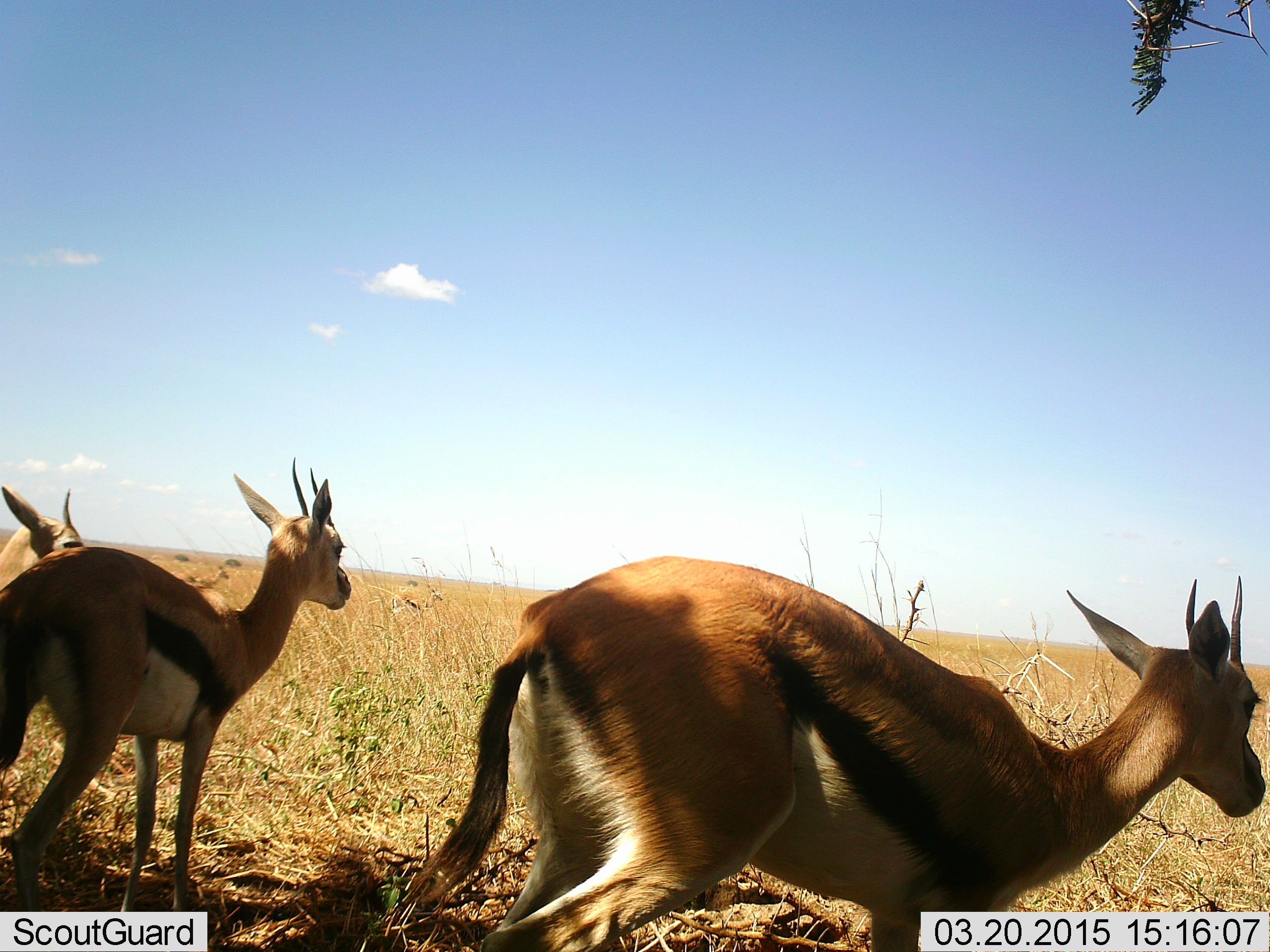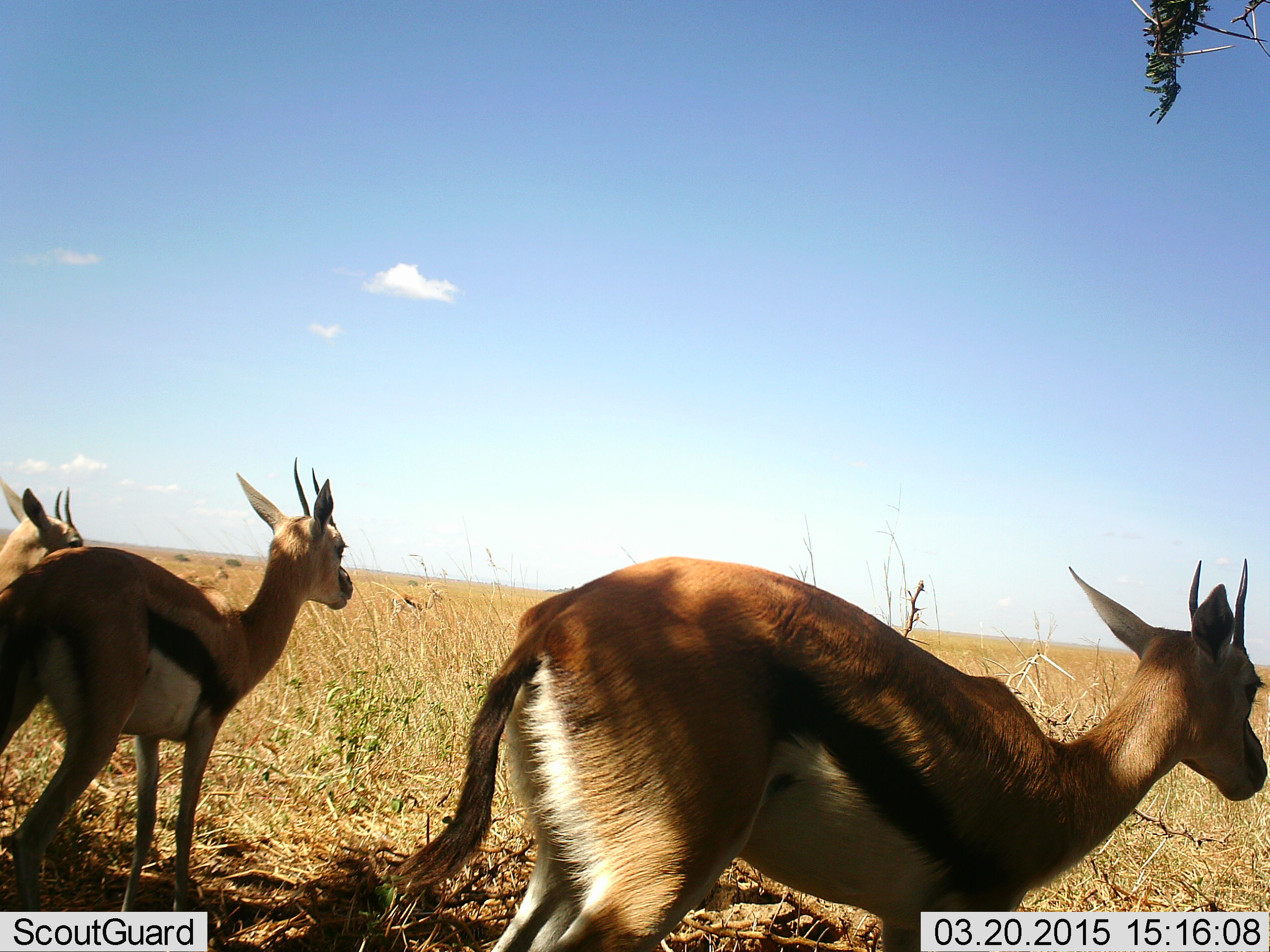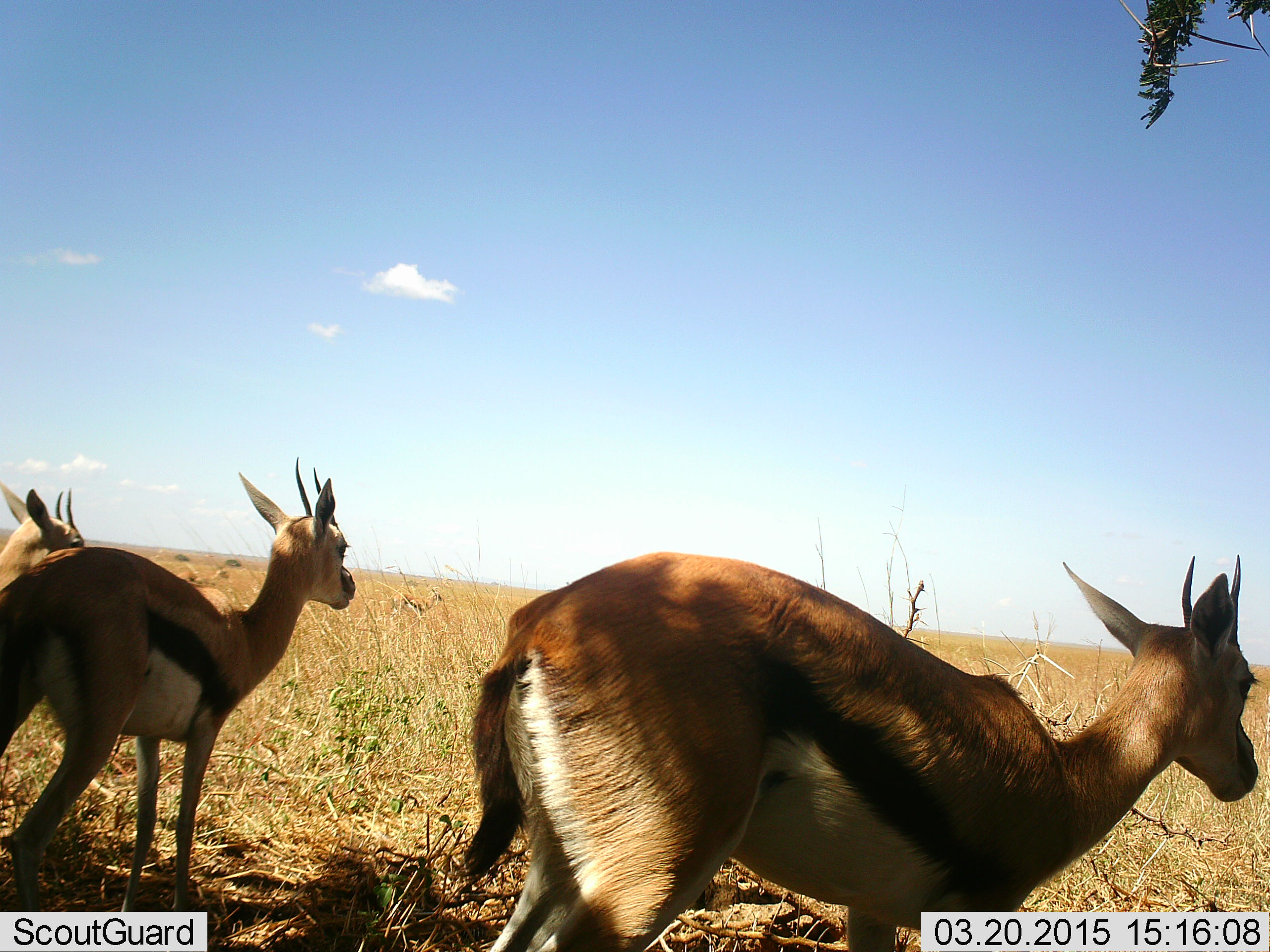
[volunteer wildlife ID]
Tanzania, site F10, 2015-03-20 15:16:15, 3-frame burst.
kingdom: Animalia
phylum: Chordata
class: Mammalia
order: Artiodactyla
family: Bovidae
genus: Eudorcas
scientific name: Eudorcas thomsonii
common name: thomson's gazelle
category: gazellethomsons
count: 3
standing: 82%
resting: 9%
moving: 9%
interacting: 0%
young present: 0%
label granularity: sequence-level